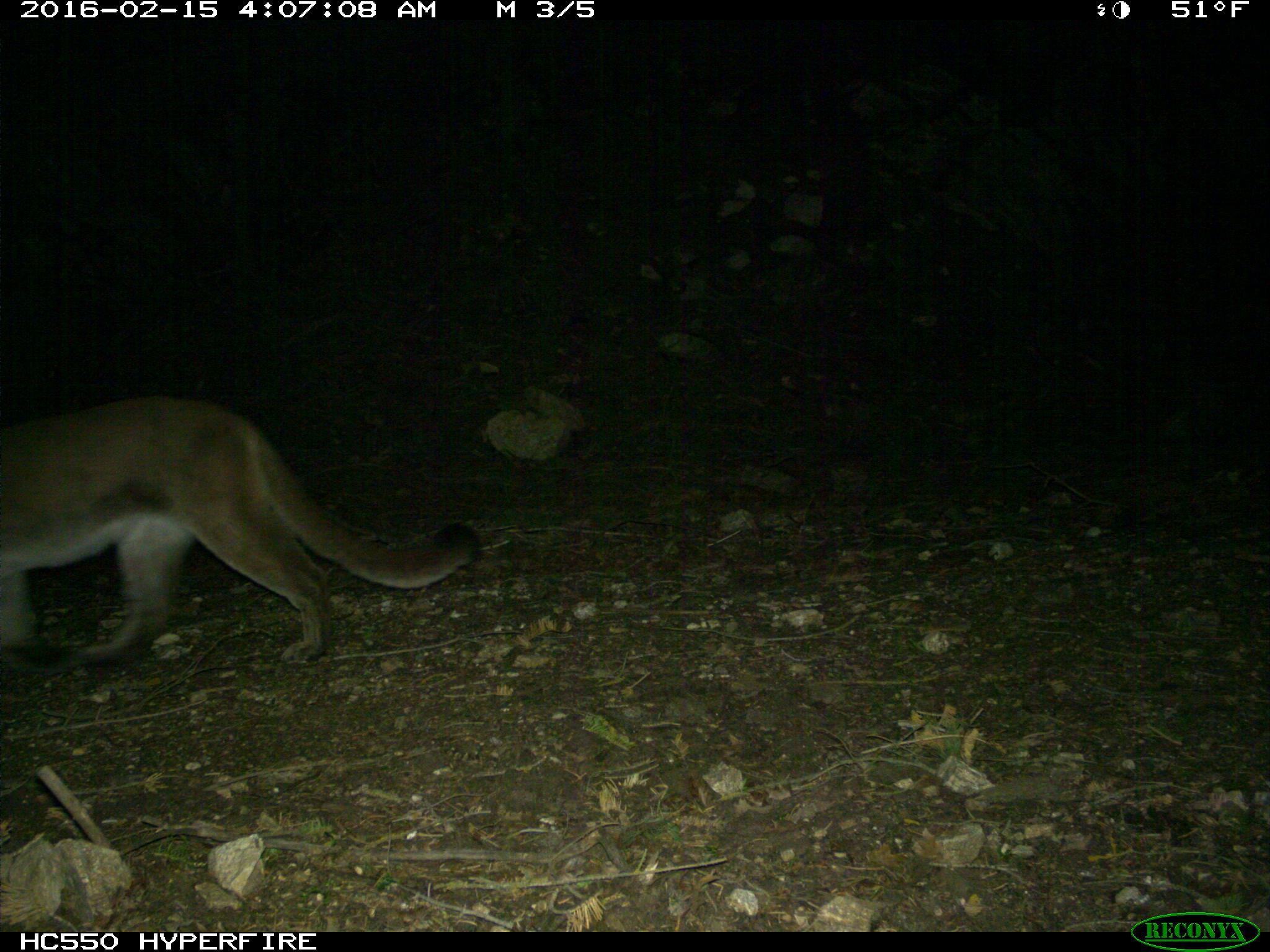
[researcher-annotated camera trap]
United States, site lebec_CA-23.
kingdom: Animalia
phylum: Chordata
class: Mammalia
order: Carnivora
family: Felidae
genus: Puma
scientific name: Puma concolor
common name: mountain lion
Puma concolor (mountain lion).